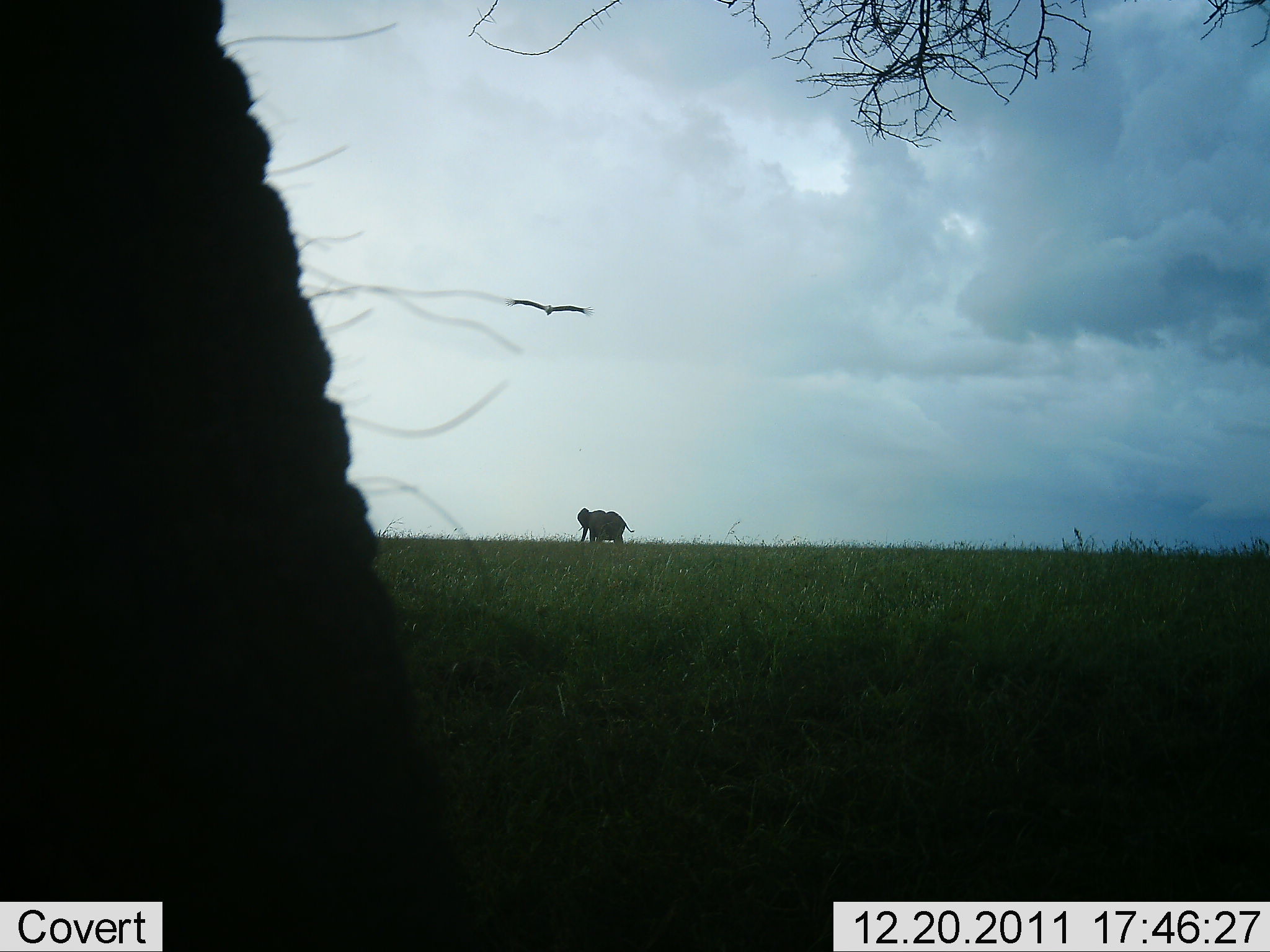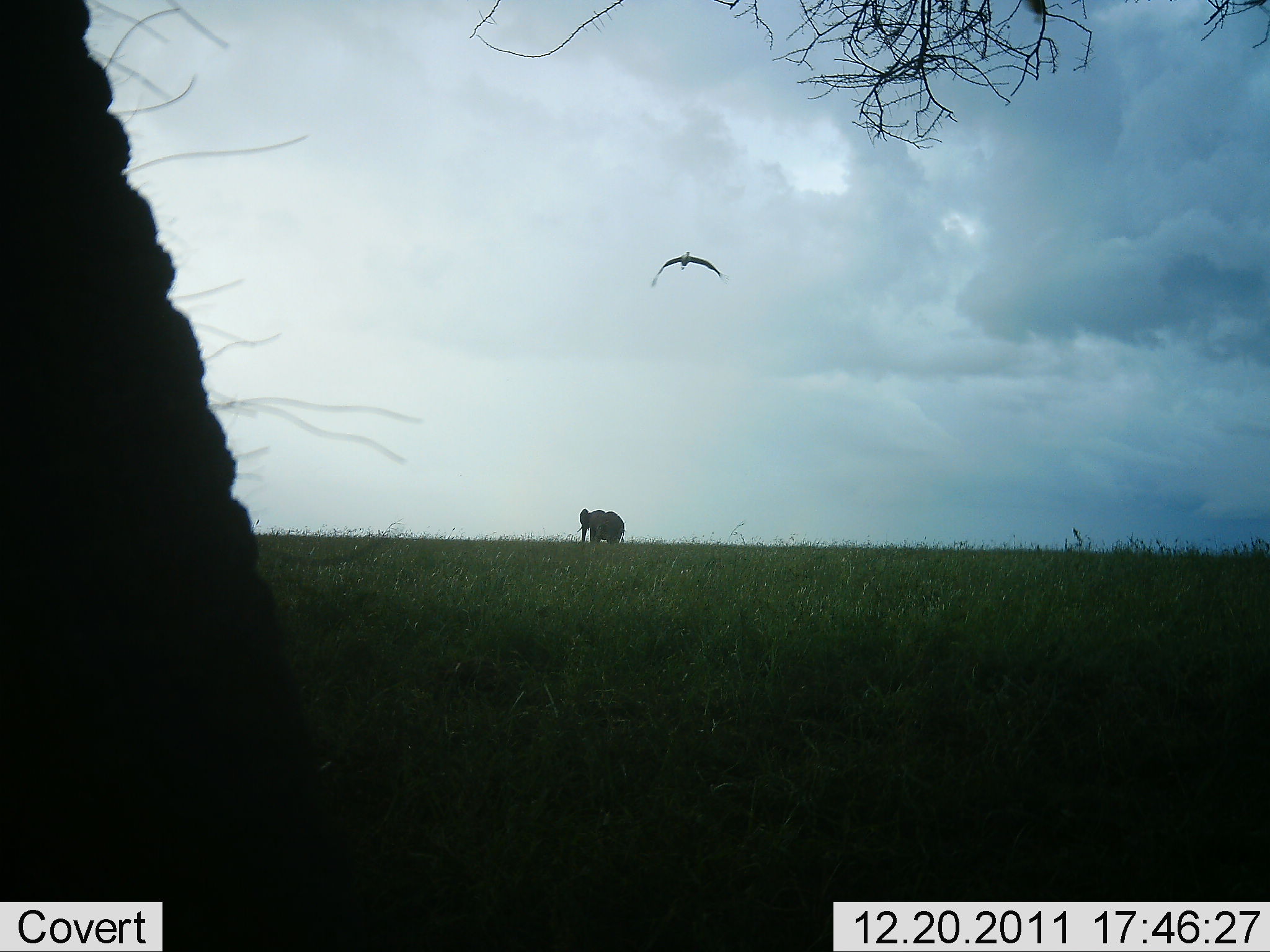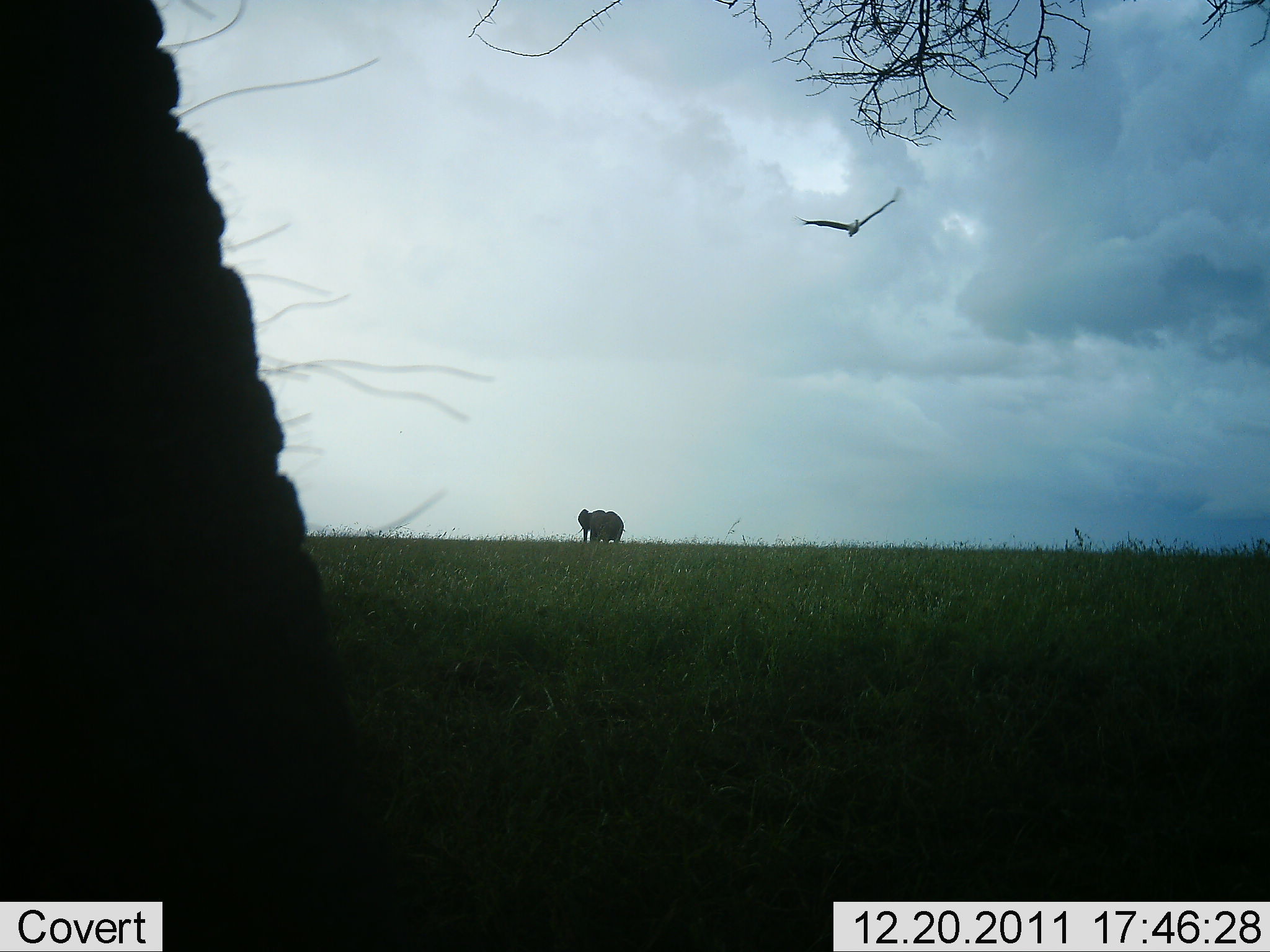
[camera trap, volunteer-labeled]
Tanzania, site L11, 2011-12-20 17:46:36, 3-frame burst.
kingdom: Animalia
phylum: Chordata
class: Mammalia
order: Proboscidea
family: Elephantidae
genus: Loxodonta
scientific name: Loxodonta africana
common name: african bush elephant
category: elephant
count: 2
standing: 86%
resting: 0%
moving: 29%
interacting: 0%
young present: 0%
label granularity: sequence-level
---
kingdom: Animalia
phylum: Chordata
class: Aves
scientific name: Aves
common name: bird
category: otherbird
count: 1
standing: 0%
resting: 0%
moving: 100%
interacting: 0%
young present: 0%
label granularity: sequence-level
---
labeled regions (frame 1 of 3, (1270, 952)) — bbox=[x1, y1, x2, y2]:
animal: bbox=[0, 1, 485, 902]; bbox=[575, 508, 635, 542]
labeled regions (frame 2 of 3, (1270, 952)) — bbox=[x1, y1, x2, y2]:
animal: bbox=[1, 1, 486, 952]; bbox=[575, 508, 635, 542]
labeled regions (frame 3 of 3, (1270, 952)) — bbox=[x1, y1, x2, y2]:
animal: bbox=[1, 1, 486, 952]; bbox=[575, 508, 635, 542]